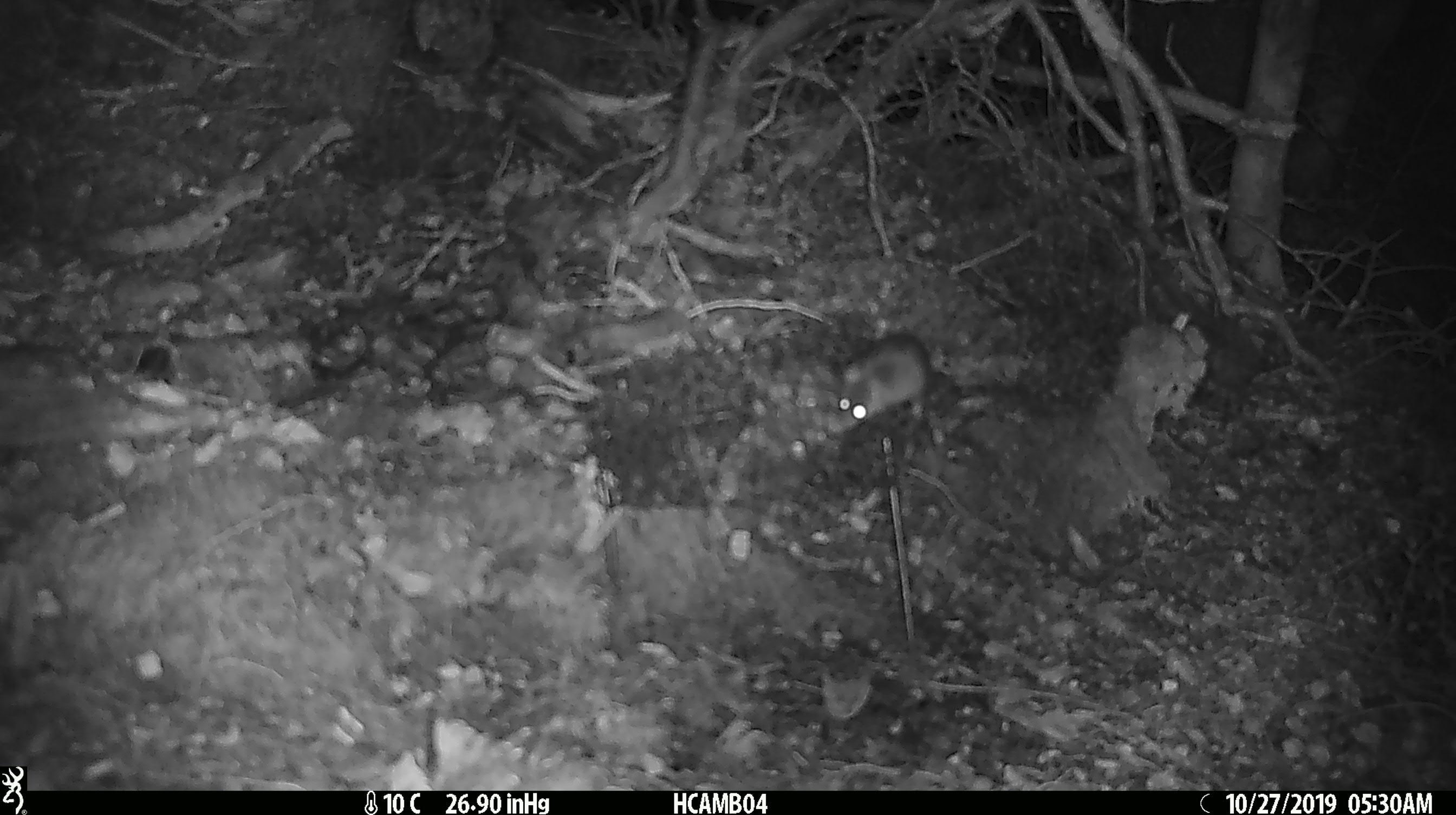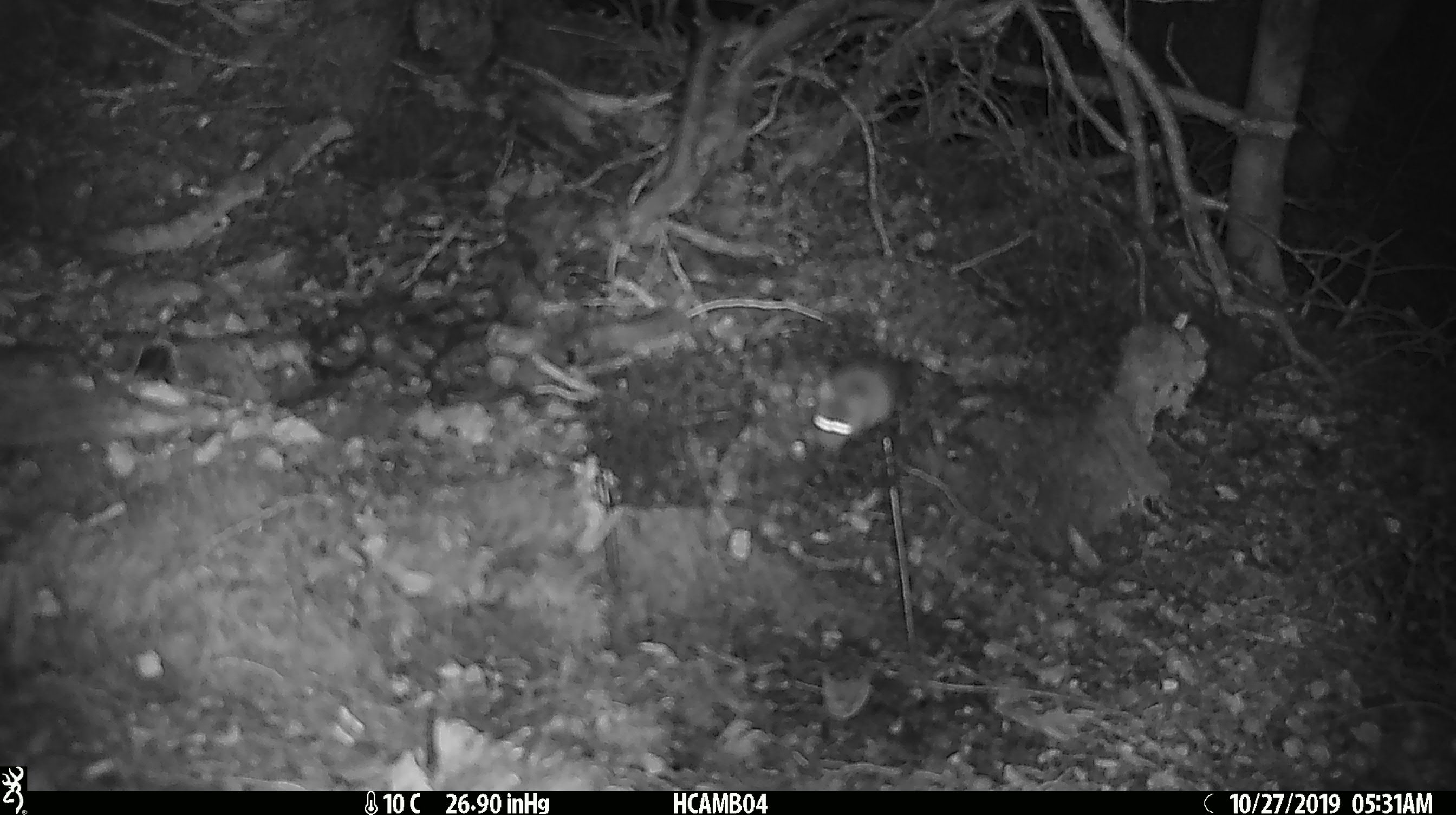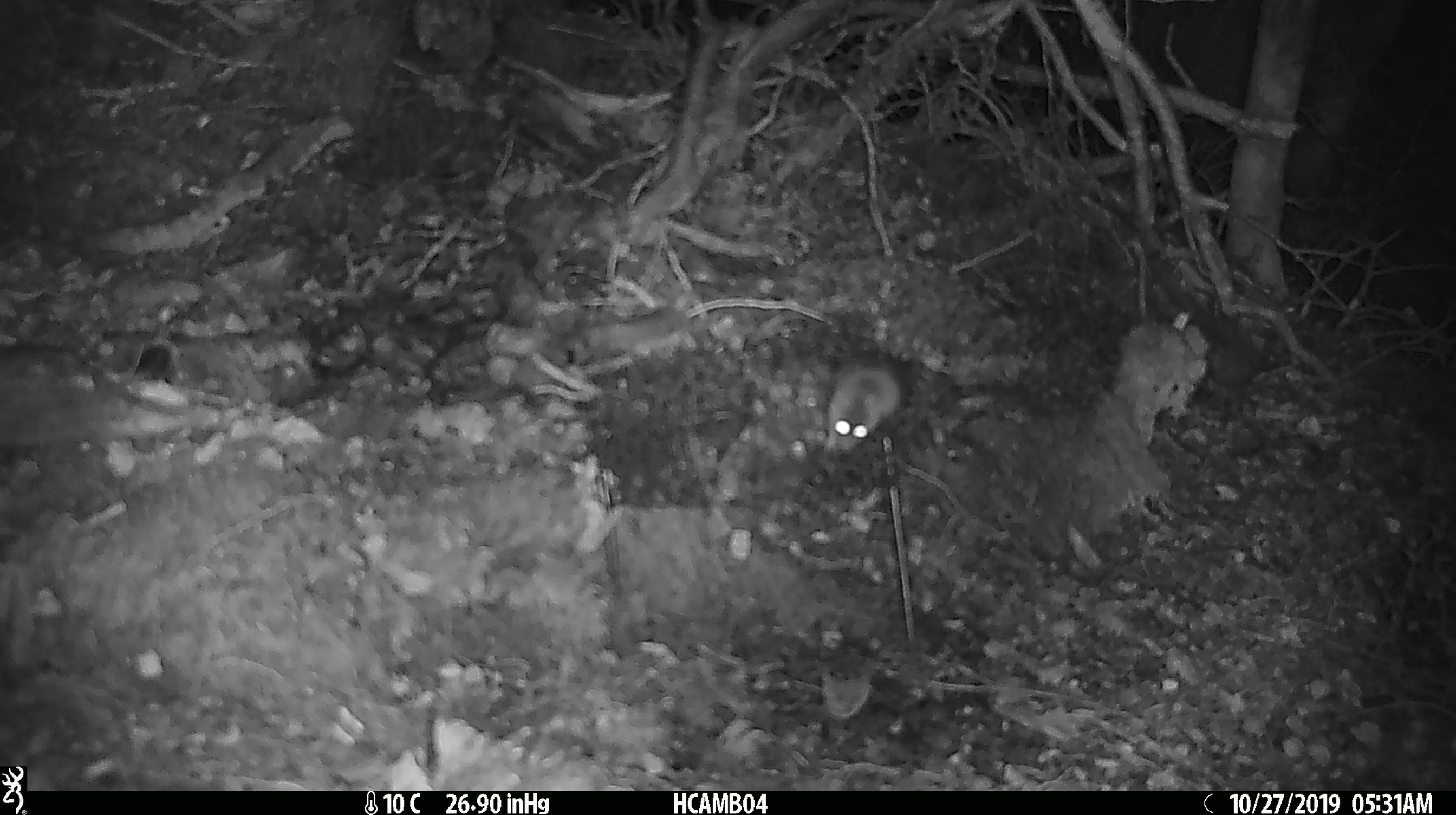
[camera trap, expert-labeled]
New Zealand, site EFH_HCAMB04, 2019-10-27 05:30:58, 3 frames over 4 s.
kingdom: Animalia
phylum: Chordata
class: Mammalia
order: Rodentia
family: Muridae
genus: Mus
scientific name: Mus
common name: mouse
Mouse (Mus).